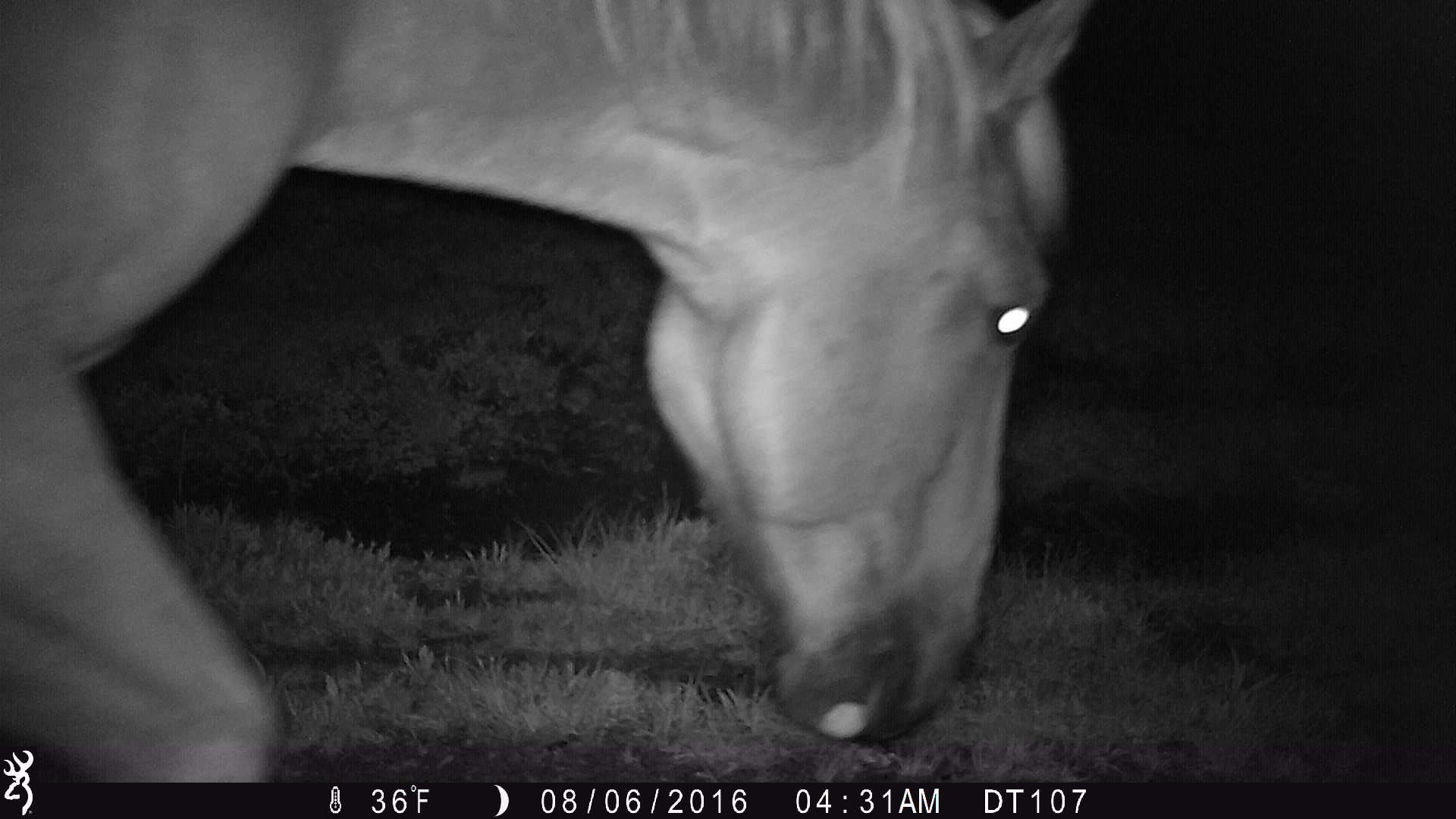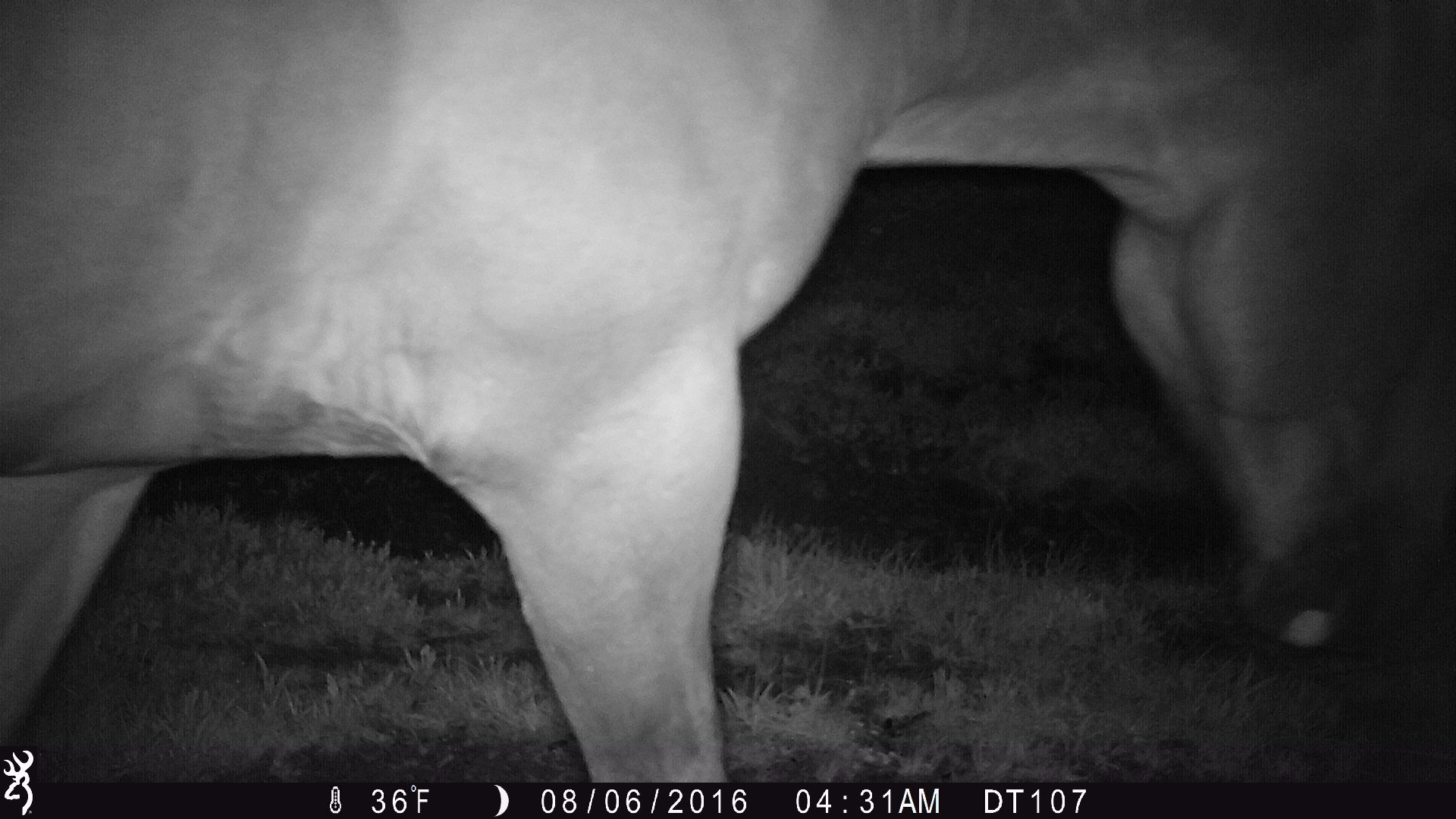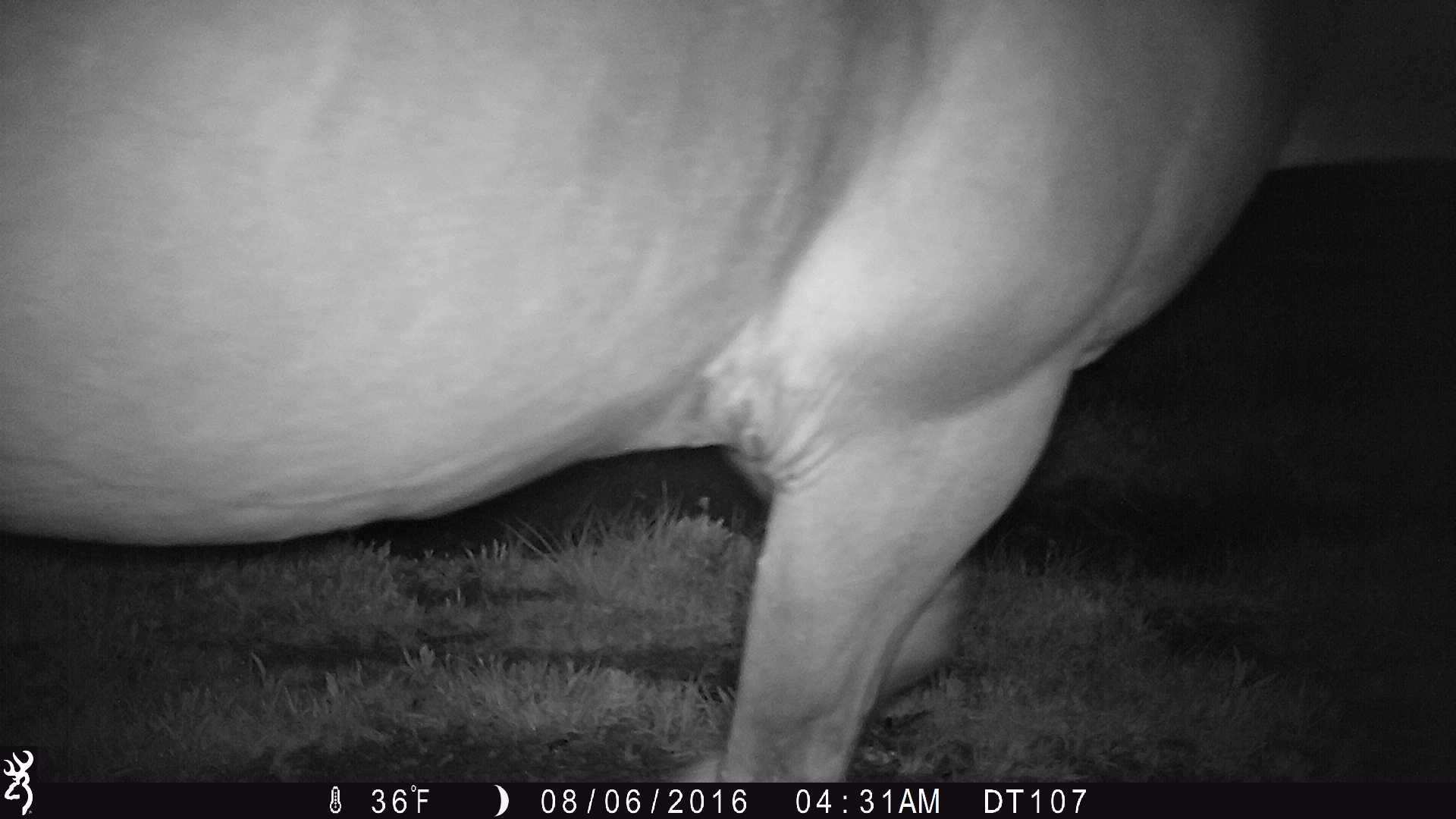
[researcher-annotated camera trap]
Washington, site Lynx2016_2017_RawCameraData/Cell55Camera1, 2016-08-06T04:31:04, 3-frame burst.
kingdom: Animalia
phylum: Chordata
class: Mammalia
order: Perissodactyla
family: Equidae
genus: Equus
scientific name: Equus caballus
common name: domestic horse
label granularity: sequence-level